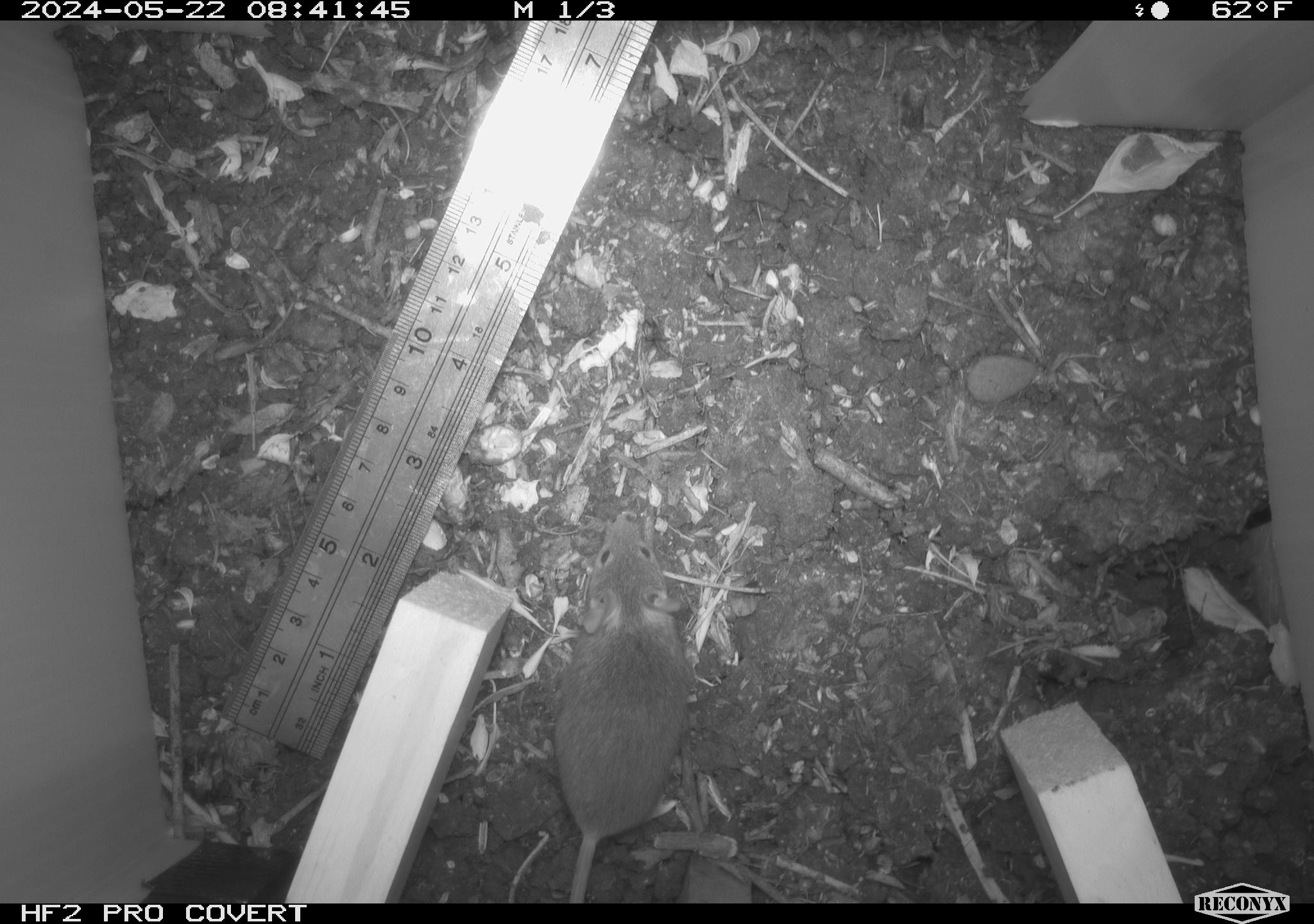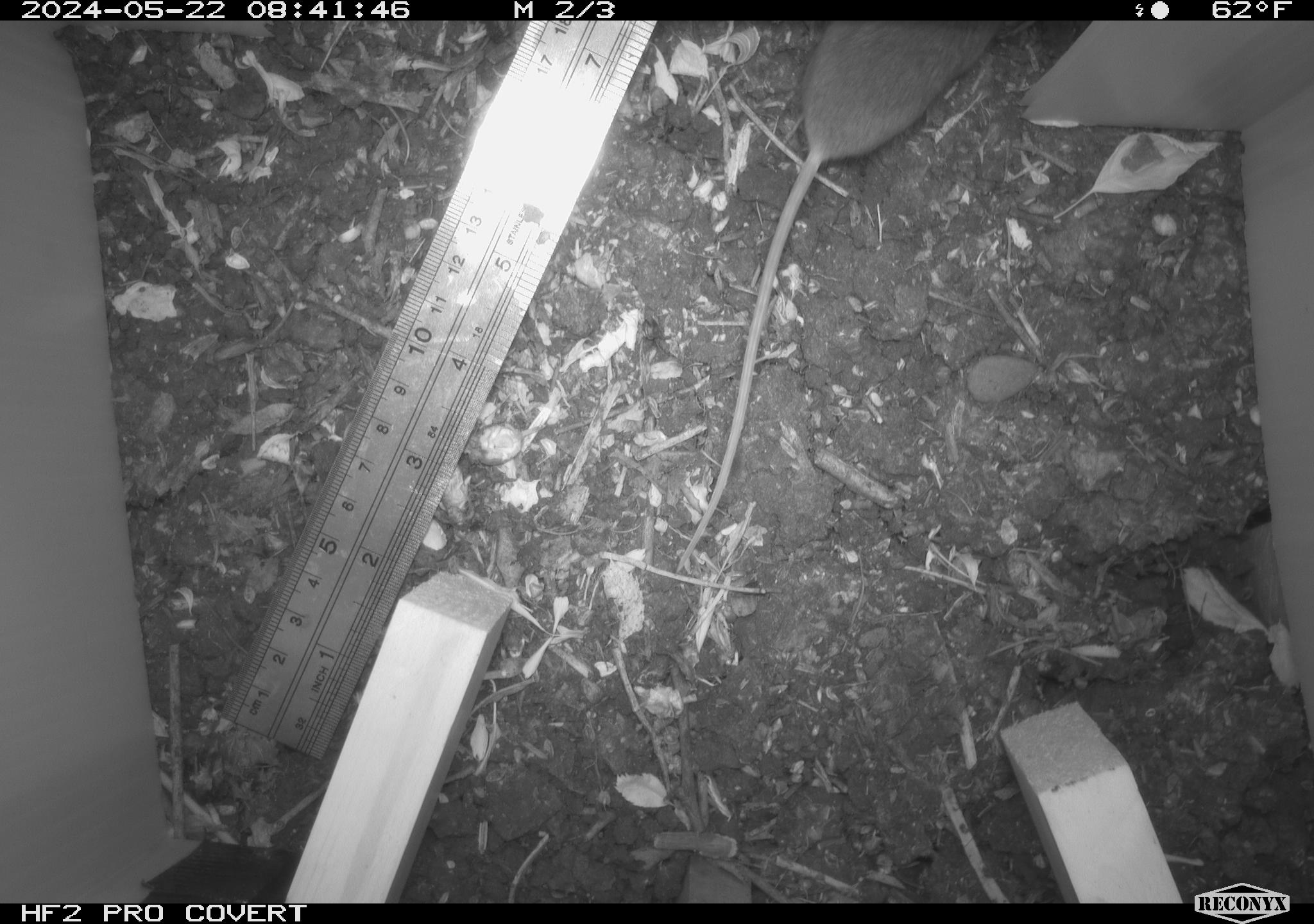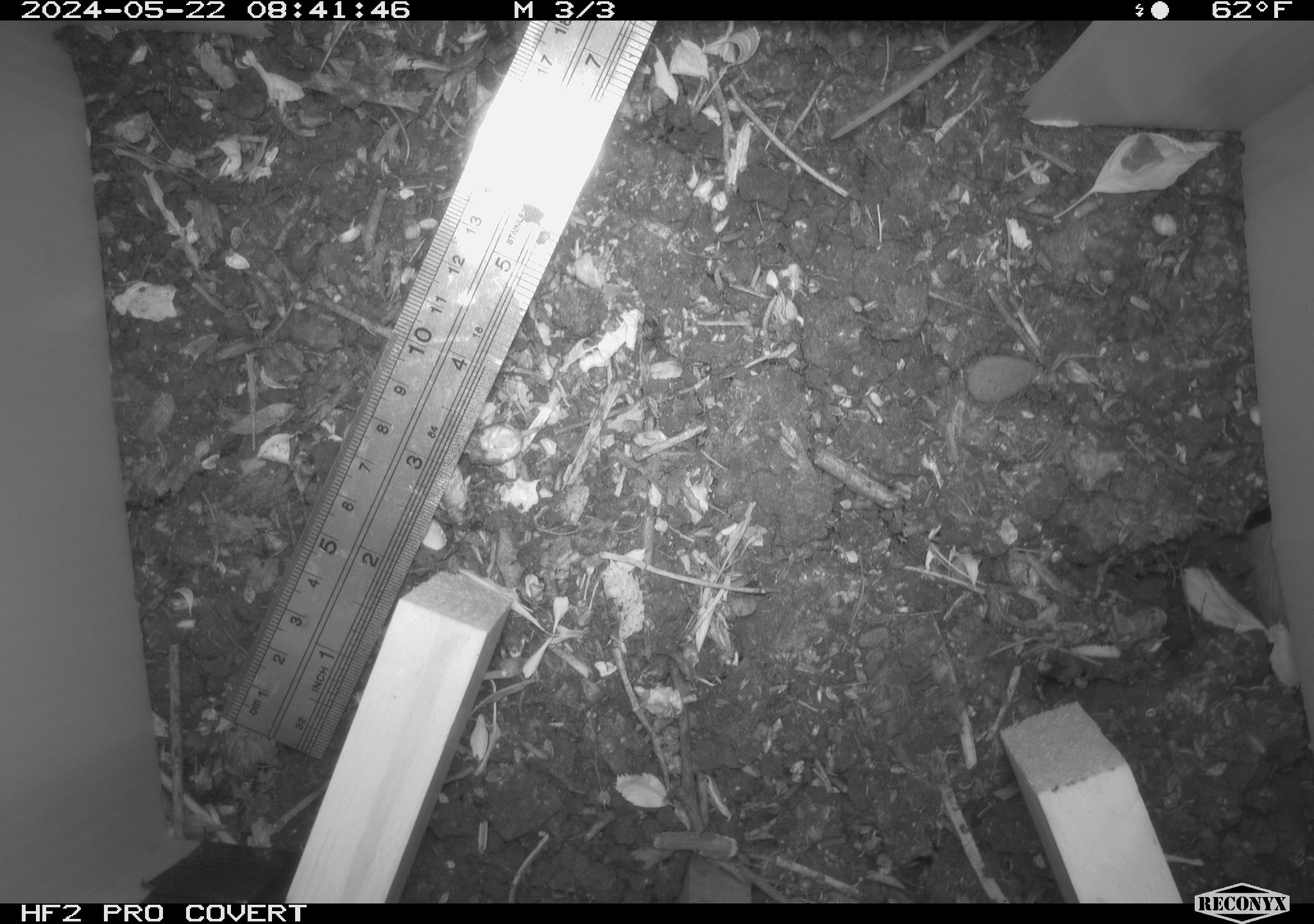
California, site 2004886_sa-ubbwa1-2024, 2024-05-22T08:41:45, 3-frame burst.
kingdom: Animalia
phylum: Chordata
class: Mammalia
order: Rodentia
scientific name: Rodentia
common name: mouse species